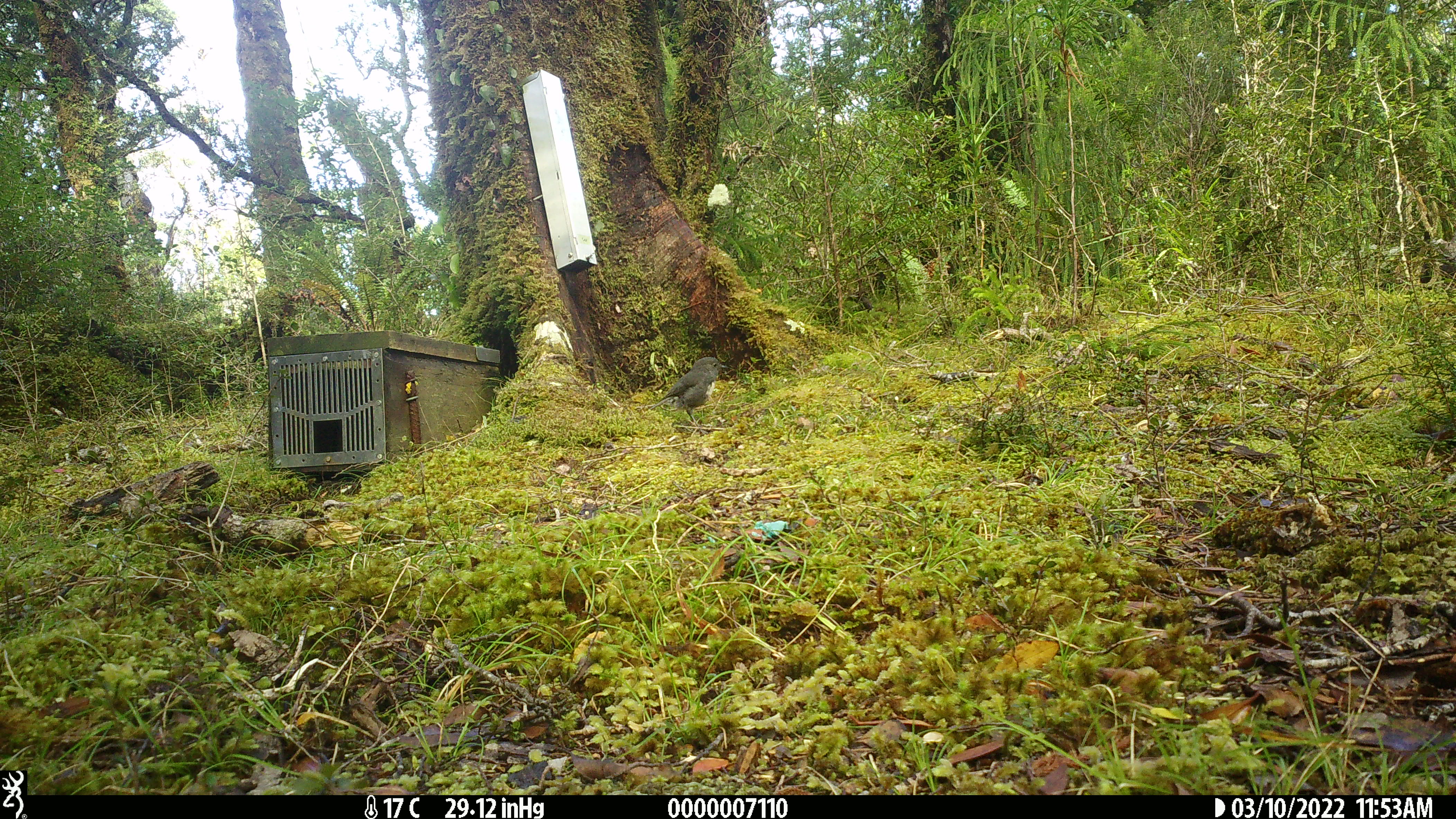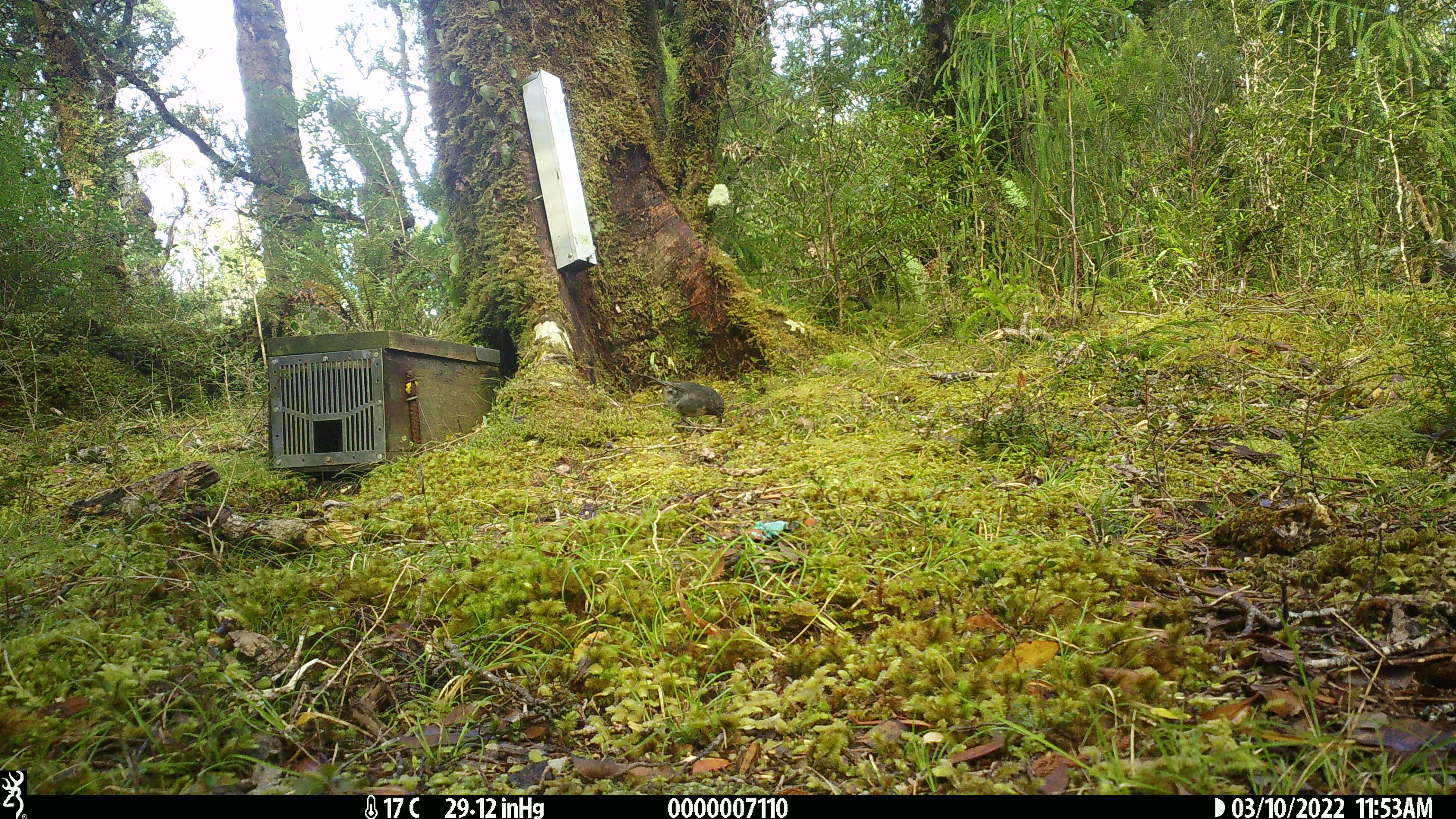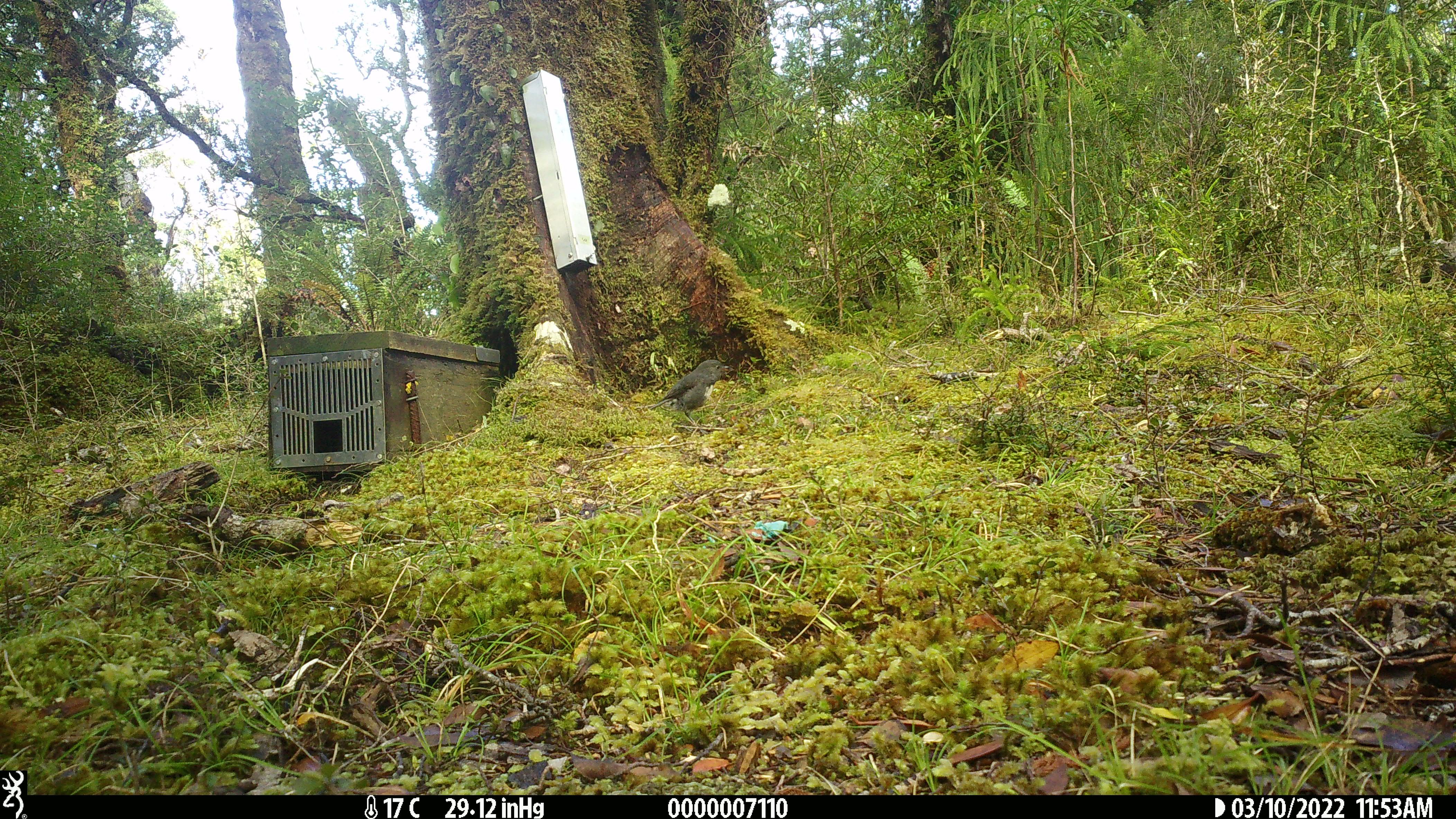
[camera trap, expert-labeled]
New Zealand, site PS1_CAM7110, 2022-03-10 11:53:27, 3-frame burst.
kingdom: Animalia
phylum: Chordata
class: Aves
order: Passeriformes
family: Petroicidae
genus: Petroica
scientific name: Petroica australis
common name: new zealand robin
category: robin